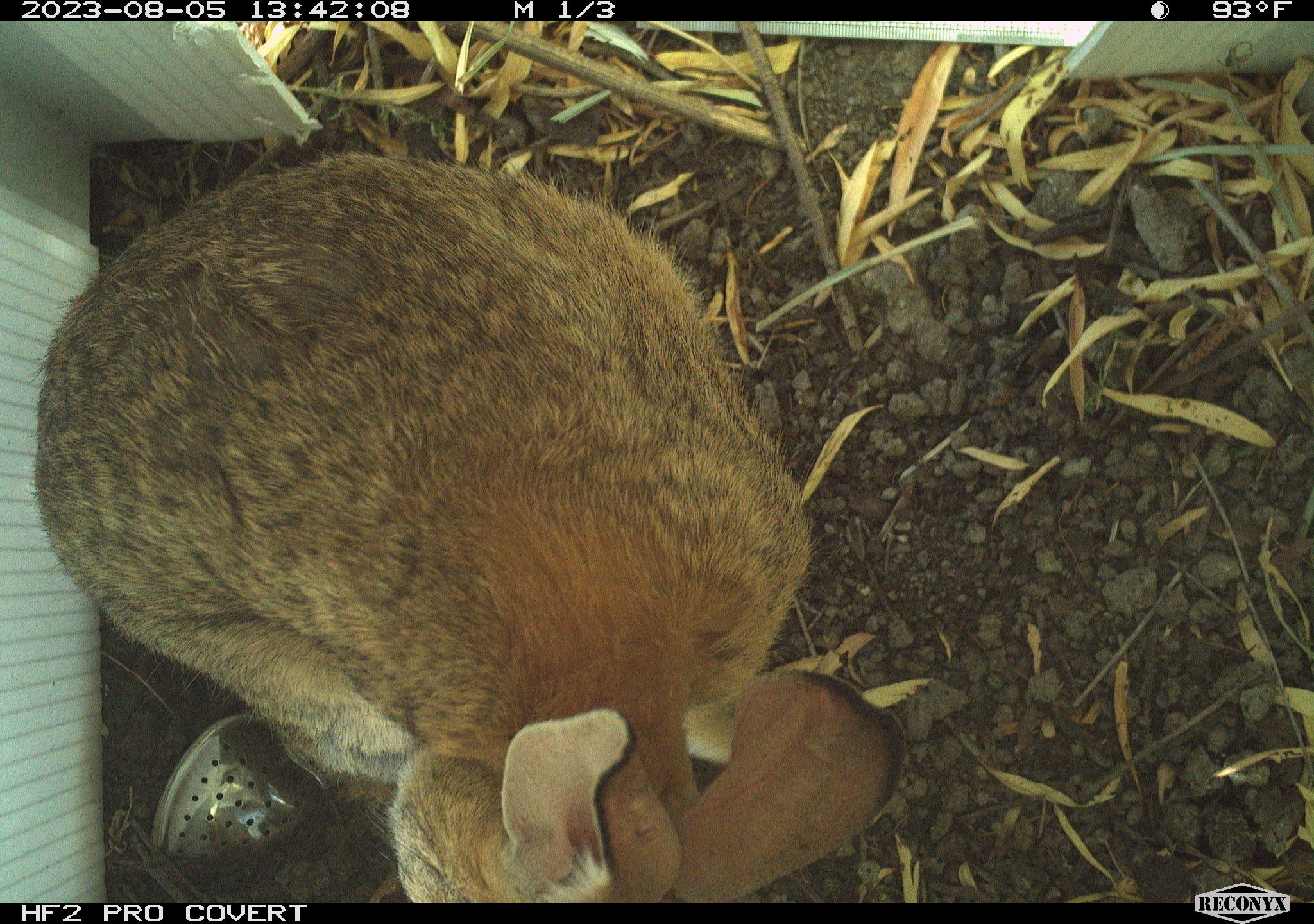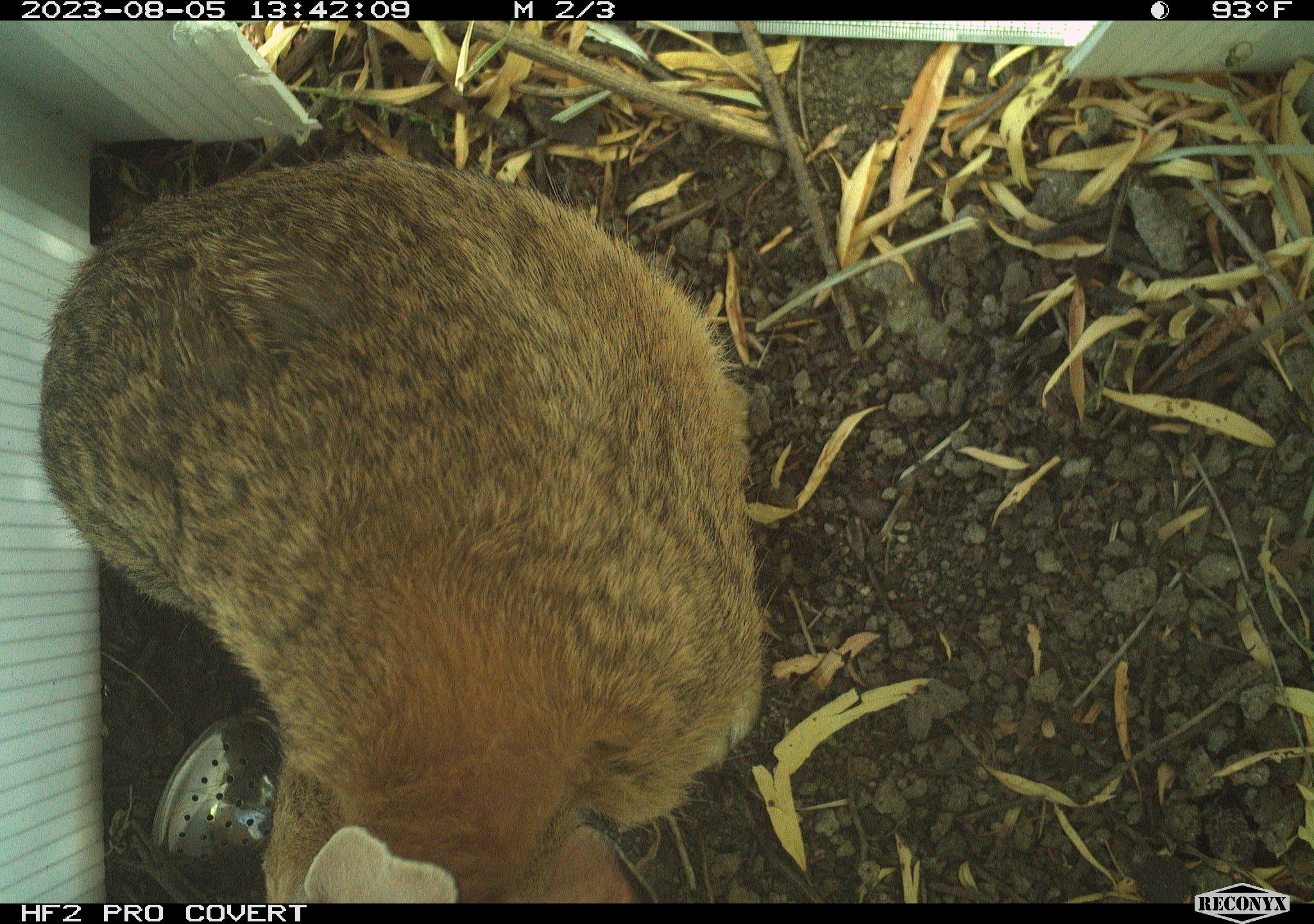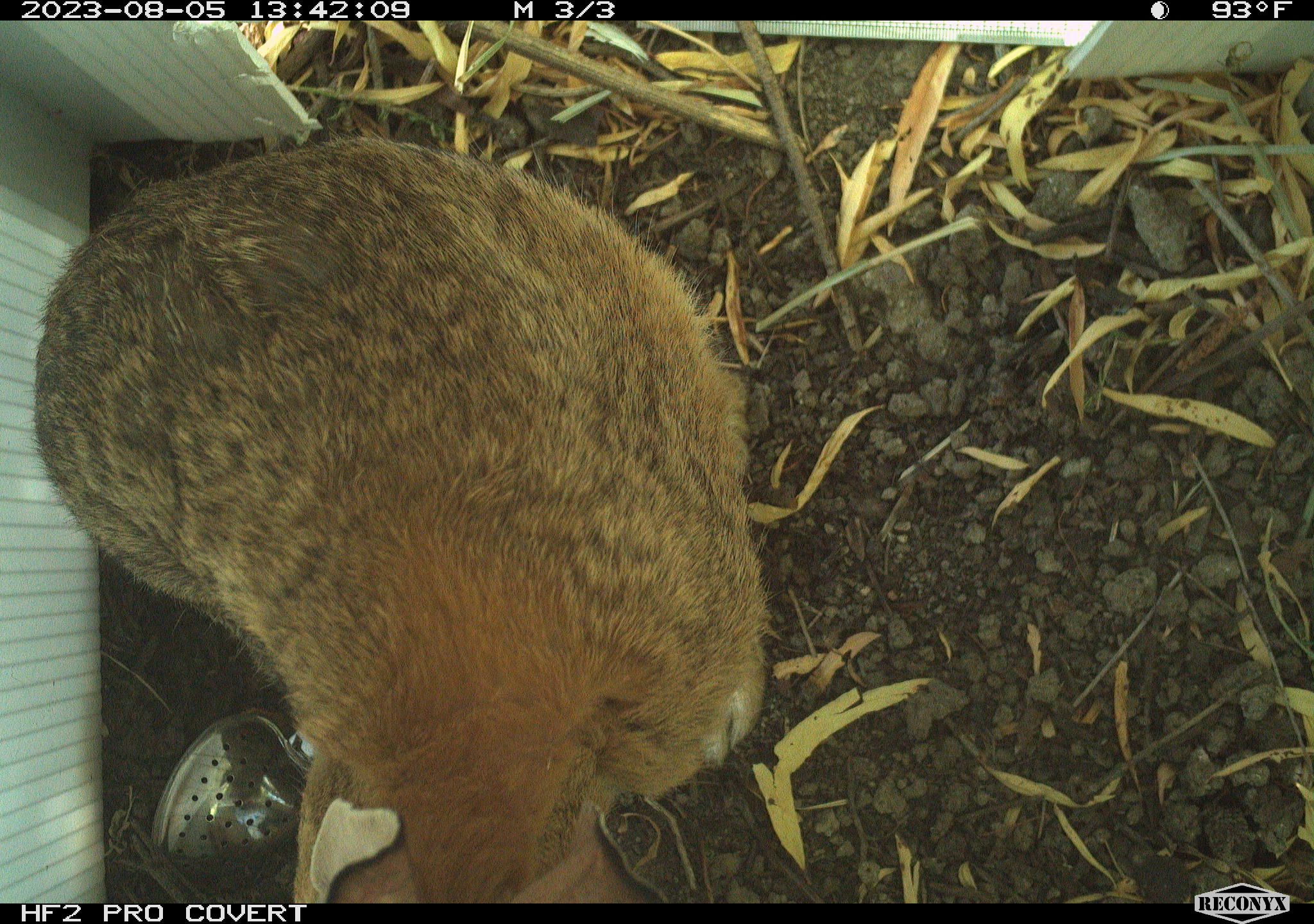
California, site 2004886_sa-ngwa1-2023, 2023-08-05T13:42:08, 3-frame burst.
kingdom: Animalia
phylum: Chordata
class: Mammalia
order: Lagomorpha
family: Leporidae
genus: Sylvilagus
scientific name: Sylvilagus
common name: cottontail rabbits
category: sylvilagus species